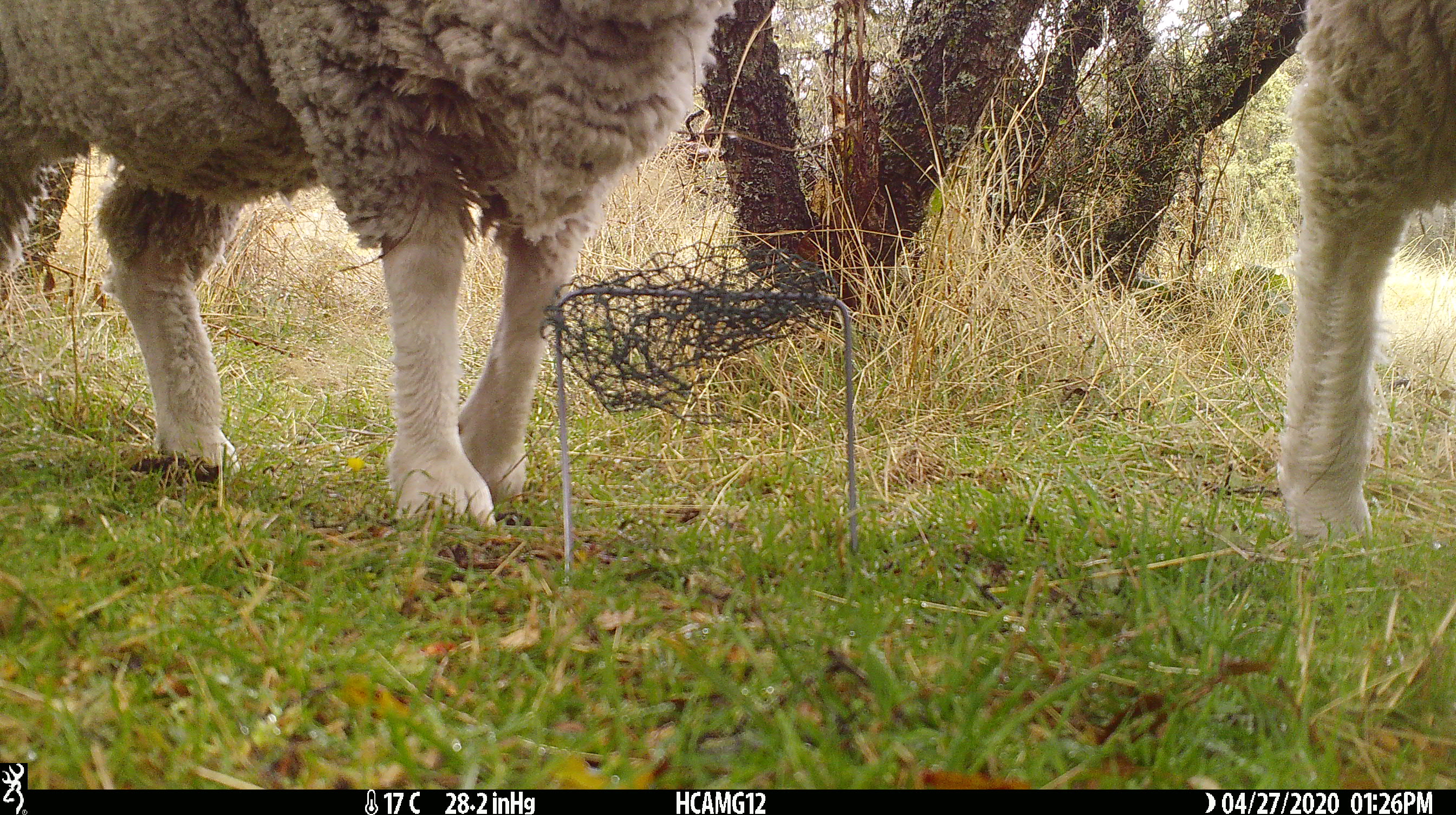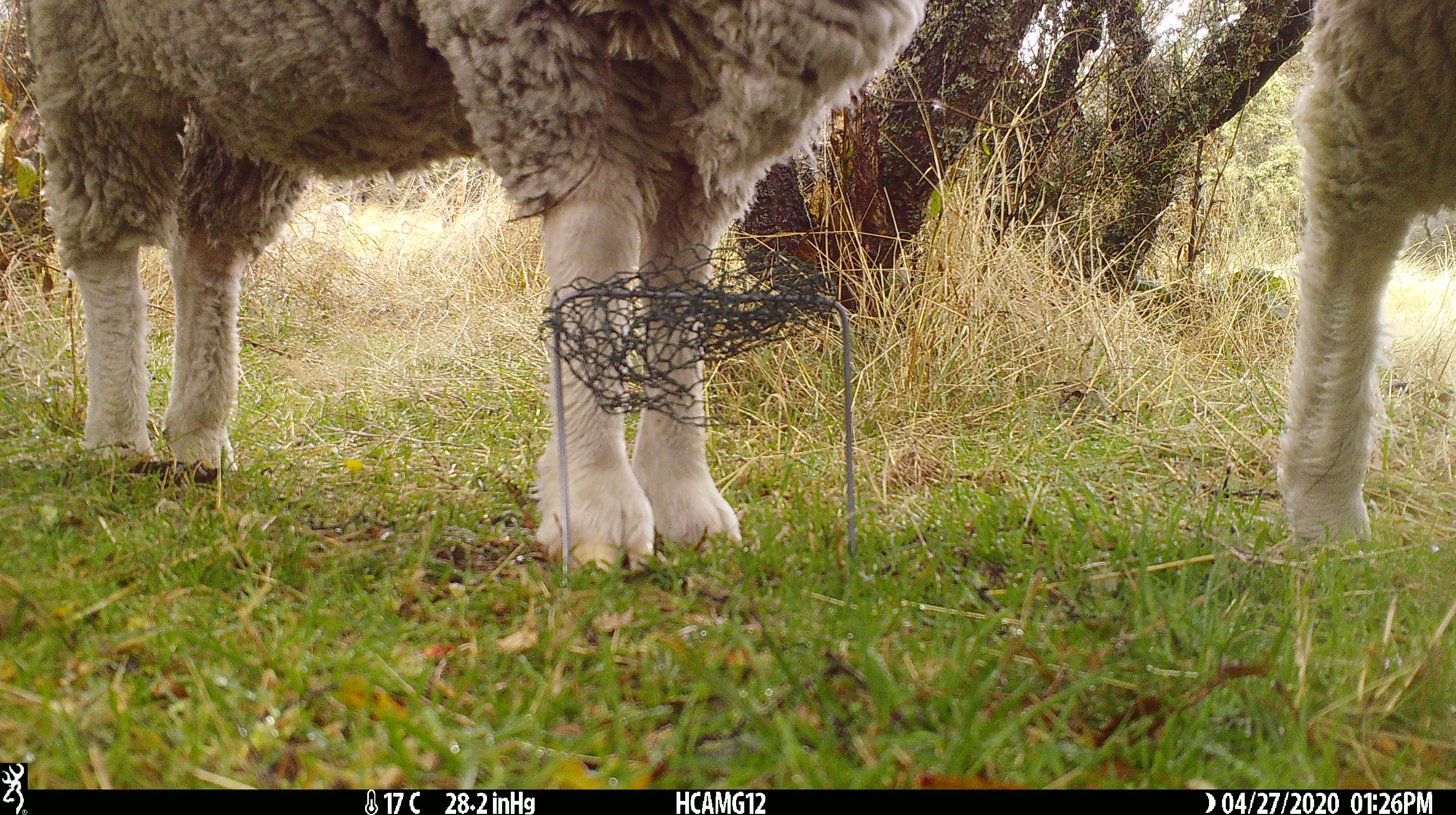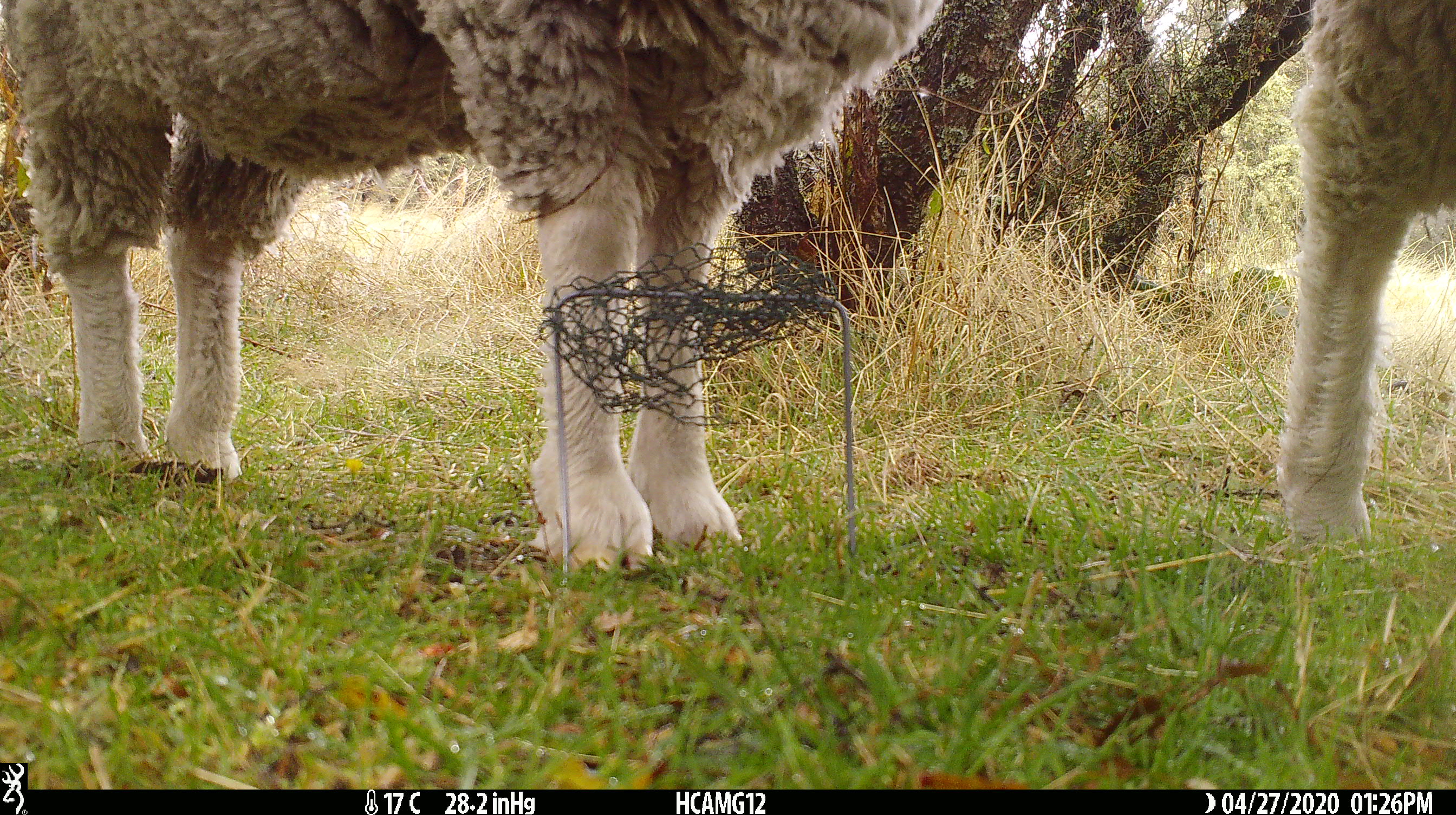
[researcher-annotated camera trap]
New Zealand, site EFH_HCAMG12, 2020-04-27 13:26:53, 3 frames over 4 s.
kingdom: Animalia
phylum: Chordata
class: Mammalia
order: Artiodactyla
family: Bovidae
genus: Ovis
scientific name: Ovis aries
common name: domestic sheep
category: sheep